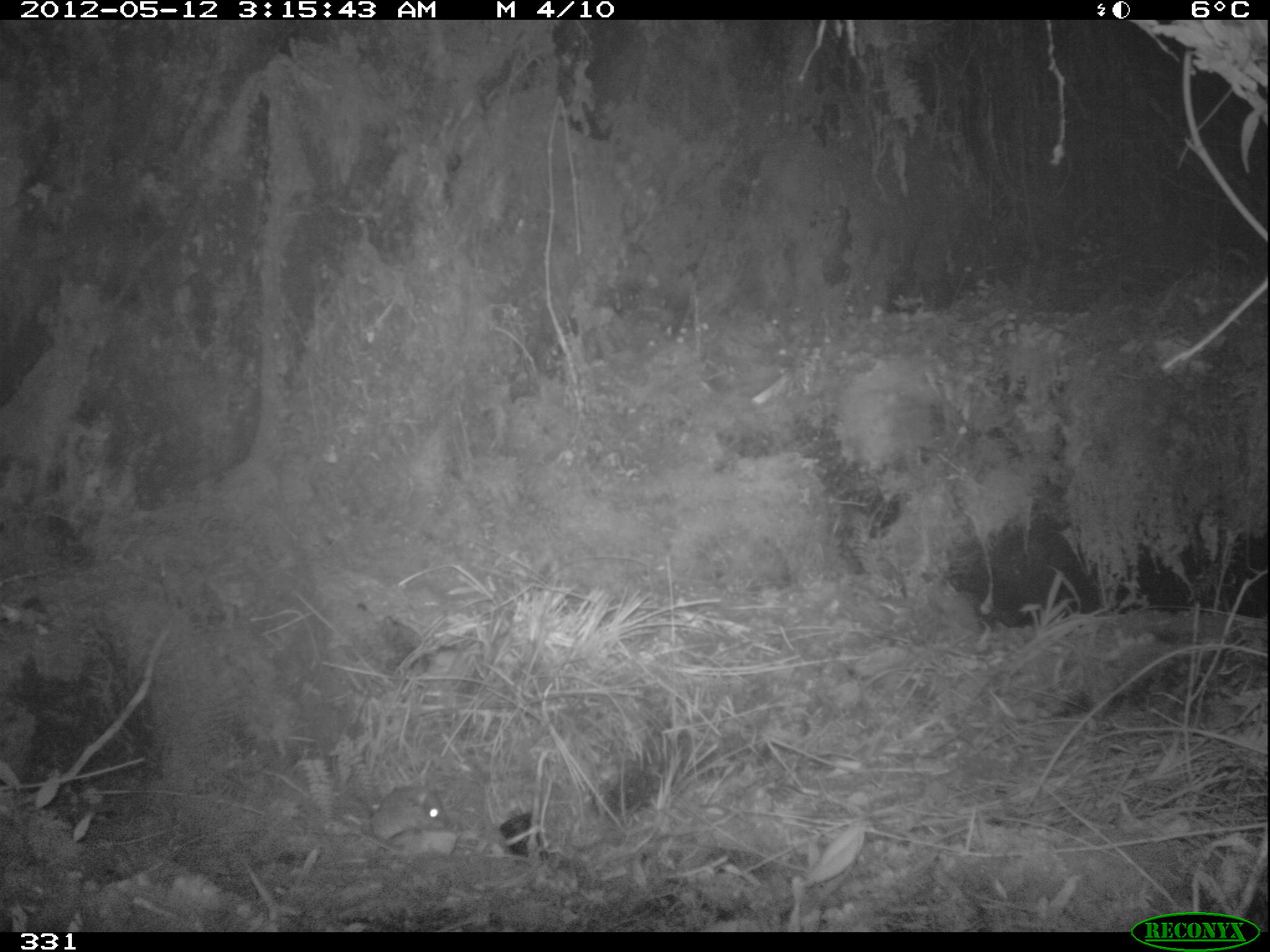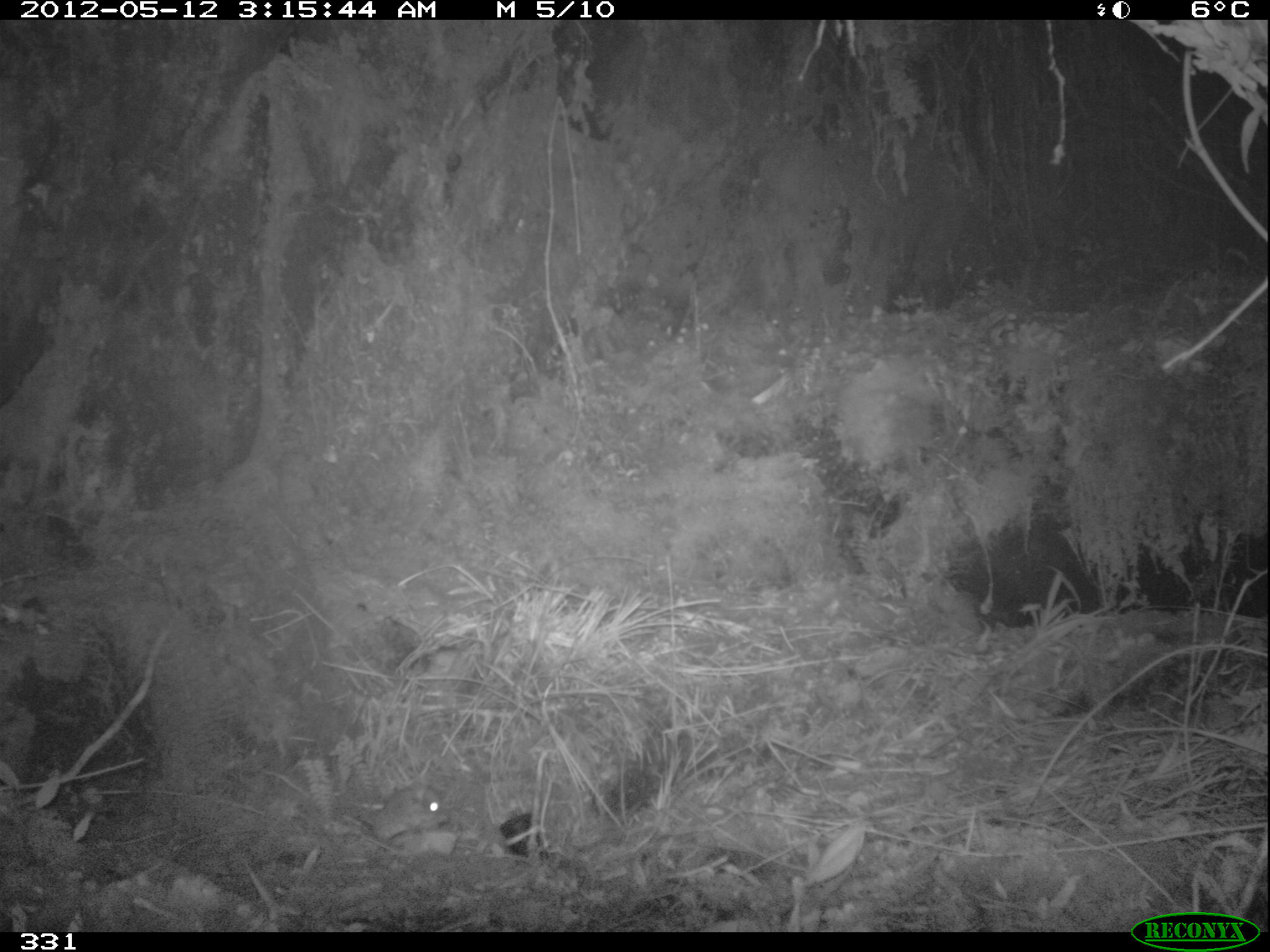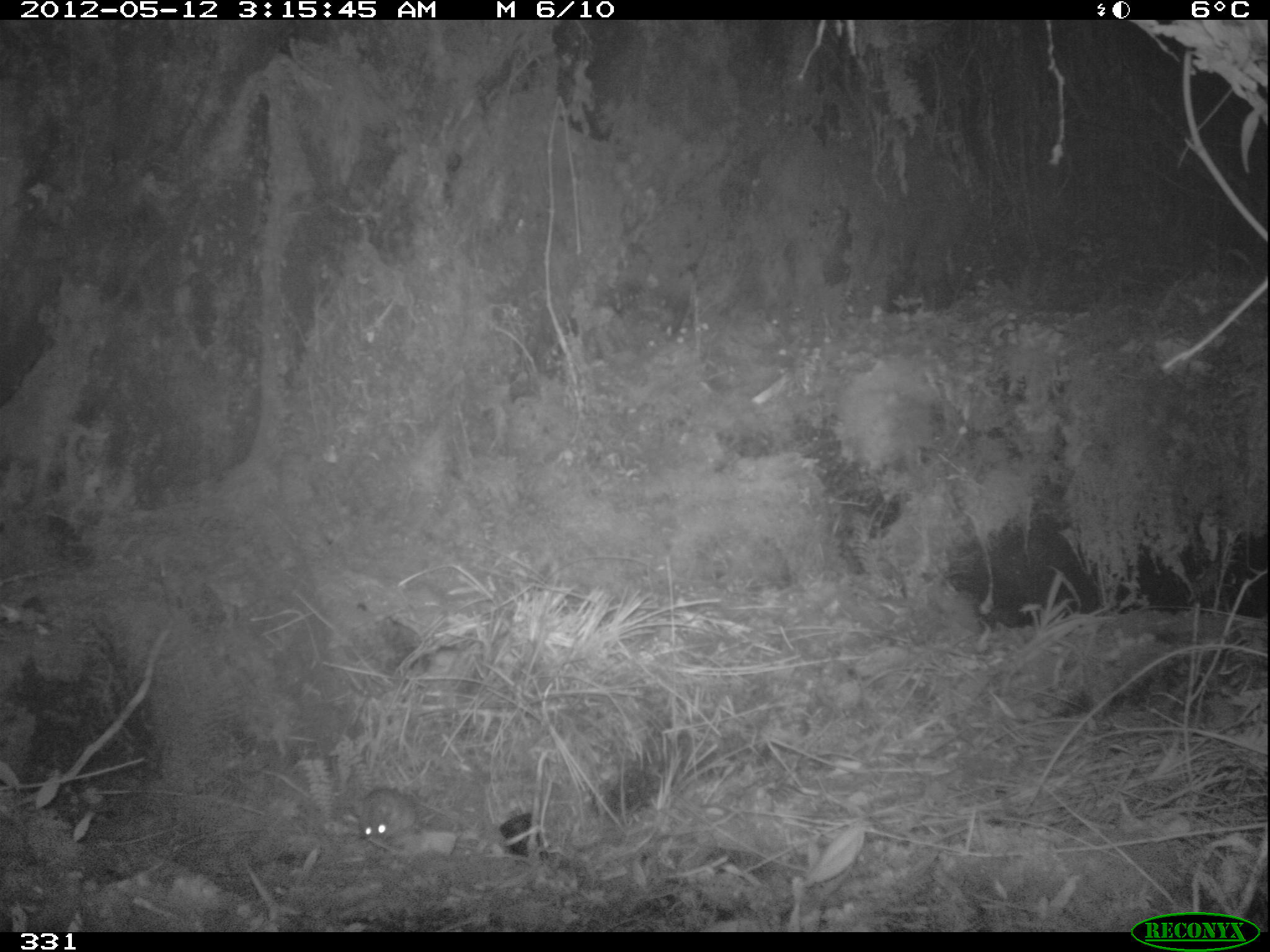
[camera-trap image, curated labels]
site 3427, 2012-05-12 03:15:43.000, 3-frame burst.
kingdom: Animalia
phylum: Chordata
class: Mammalia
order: Rodentia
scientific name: Rodentia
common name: rodents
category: unknown rodent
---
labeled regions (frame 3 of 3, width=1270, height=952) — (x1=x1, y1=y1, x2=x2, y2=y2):
unknown rodent: (x1=354, y1=789, x2=418, y2=841)